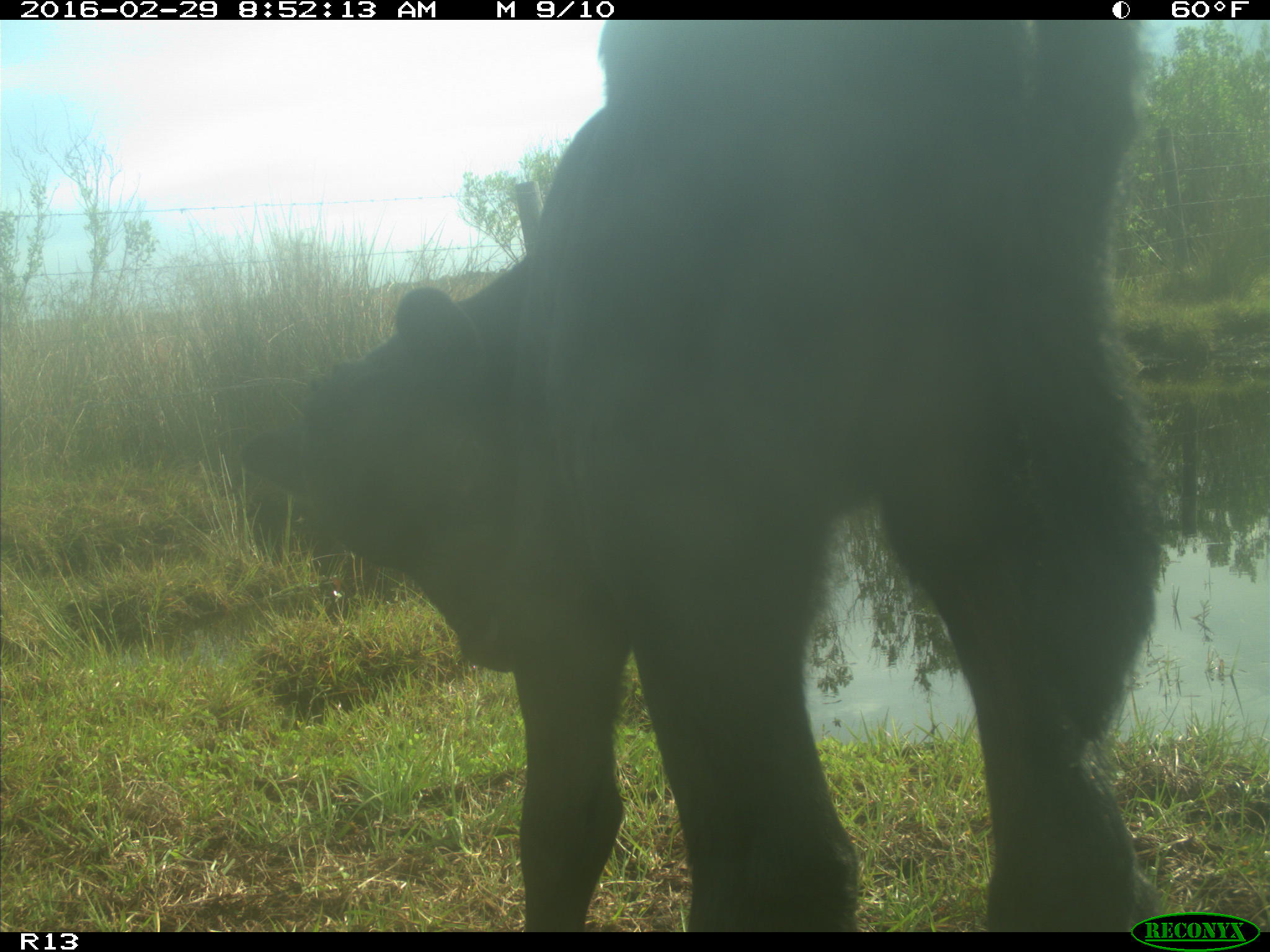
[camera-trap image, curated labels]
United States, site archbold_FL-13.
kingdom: Animalia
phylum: Chordata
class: Mammalia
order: Artiodactyla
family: Bovidae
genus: Bos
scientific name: Bos taurus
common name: domestic cow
Bos taurus (domestic cow).